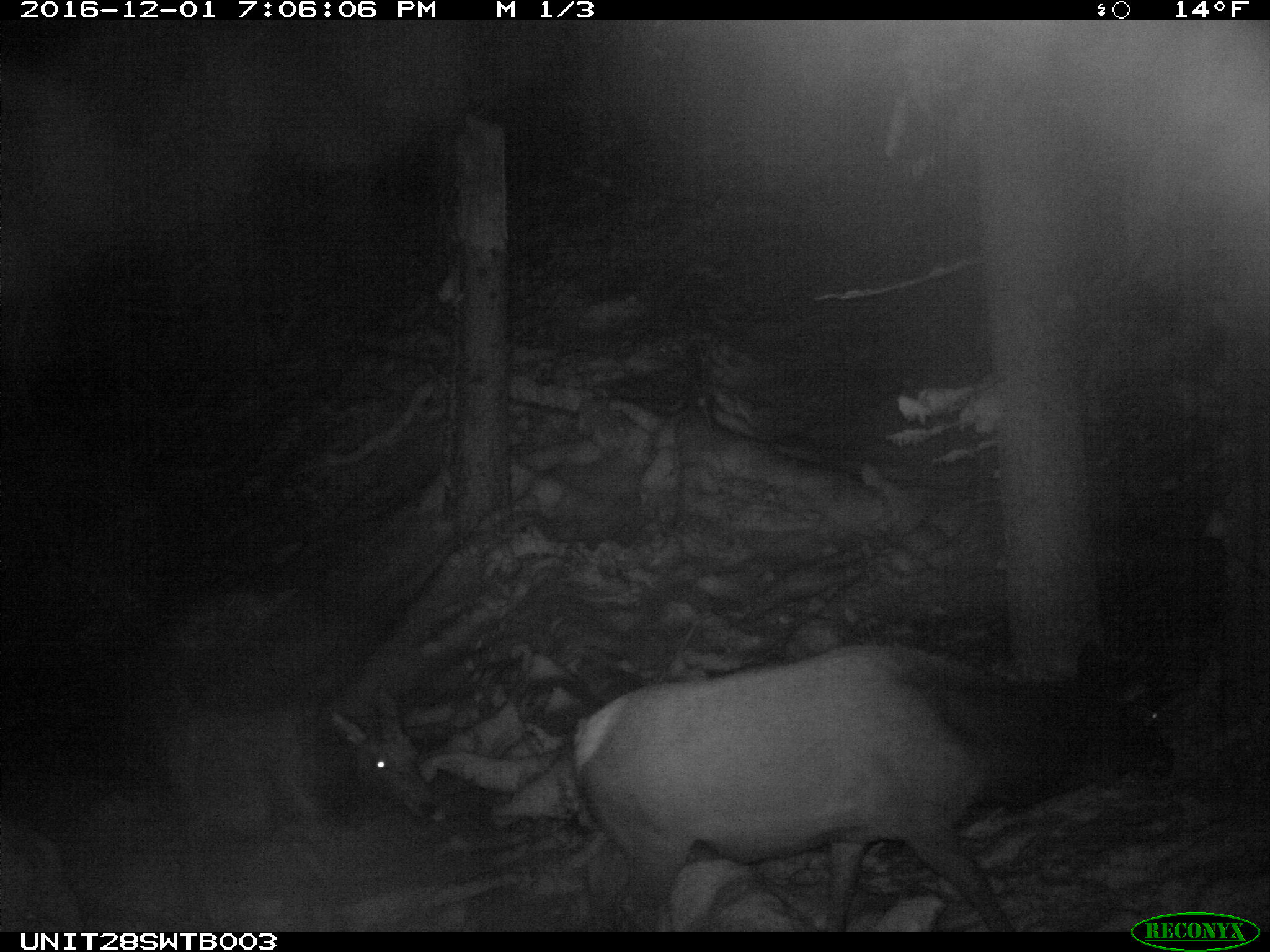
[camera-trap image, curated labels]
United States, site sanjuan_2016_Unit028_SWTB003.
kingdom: Animalia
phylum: Chordata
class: Mammalia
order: Artiodactyla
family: Cervidae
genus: Cervus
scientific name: Cervus elaphus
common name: red deer